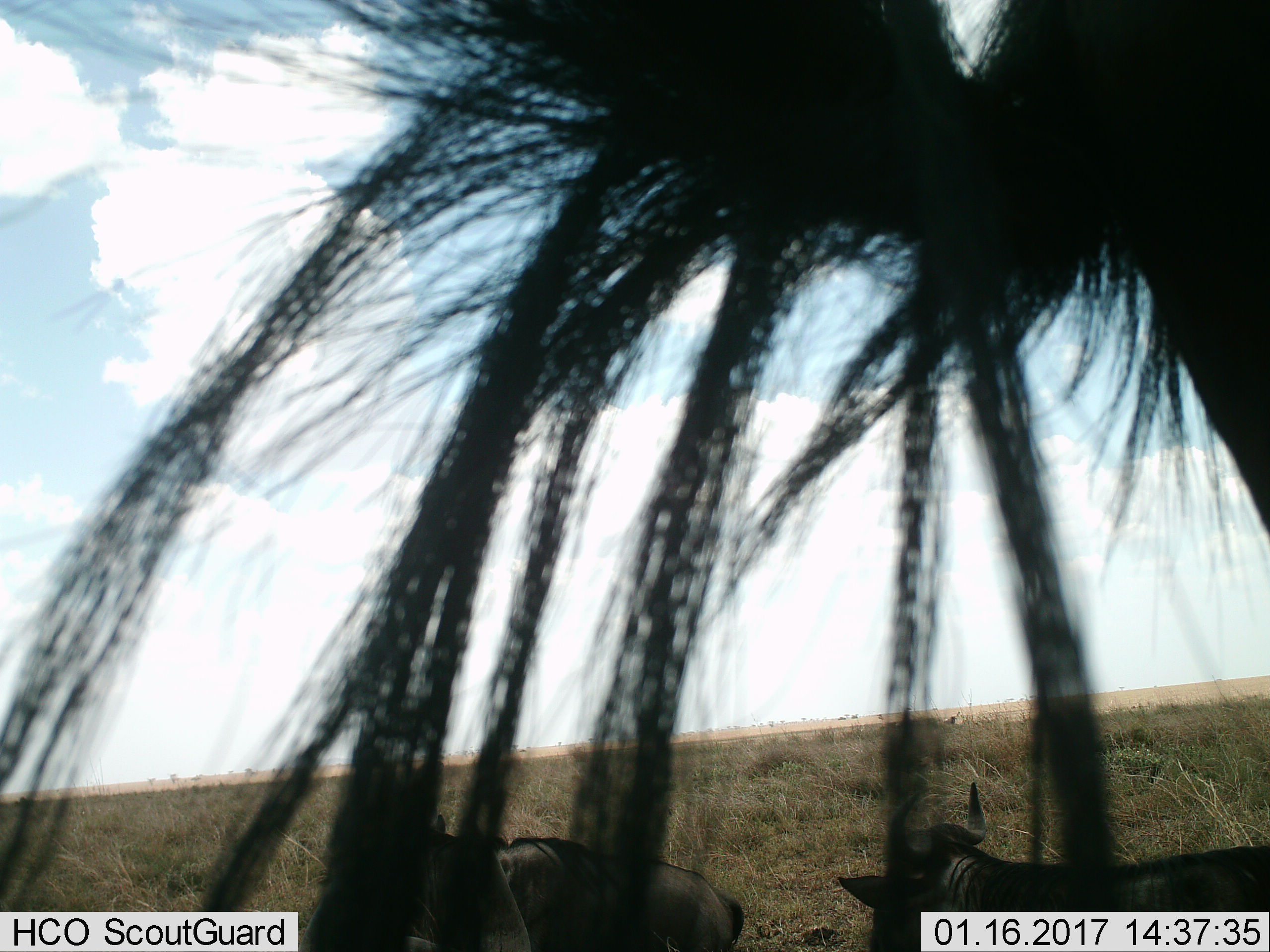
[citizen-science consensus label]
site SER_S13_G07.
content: unidentified animal